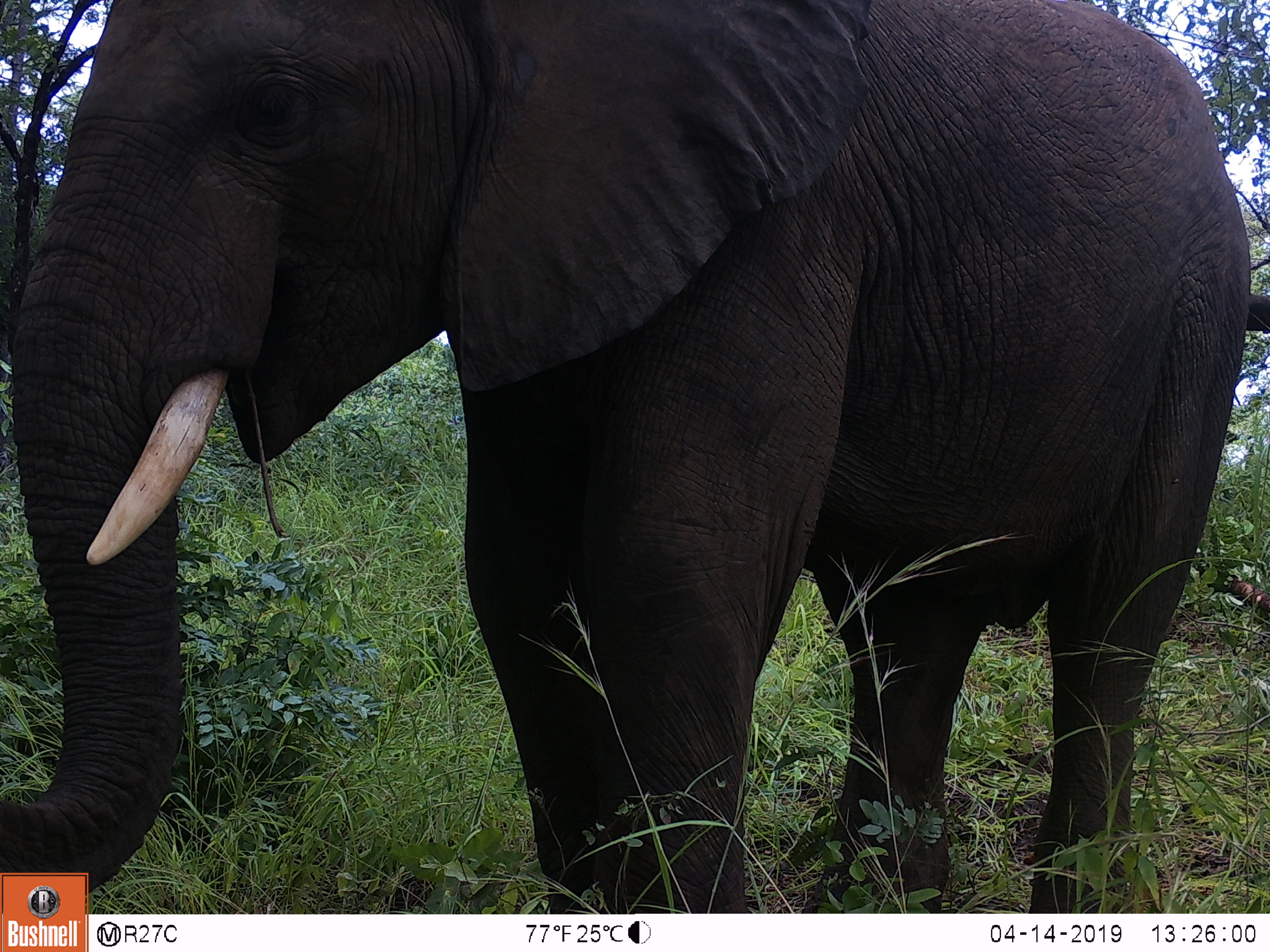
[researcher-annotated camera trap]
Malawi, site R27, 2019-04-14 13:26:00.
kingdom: Animalia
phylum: Chordata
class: Mammalia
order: Proboscidea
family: Elephantidae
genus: Loxodonta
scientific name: Loxodonta africana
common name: african savanna elephant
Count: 1.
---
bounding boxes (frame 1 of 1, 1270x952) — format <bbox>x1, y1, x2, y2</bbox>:
african savanna elephant: <bbox>0, 0, 1262, 866</bbox>